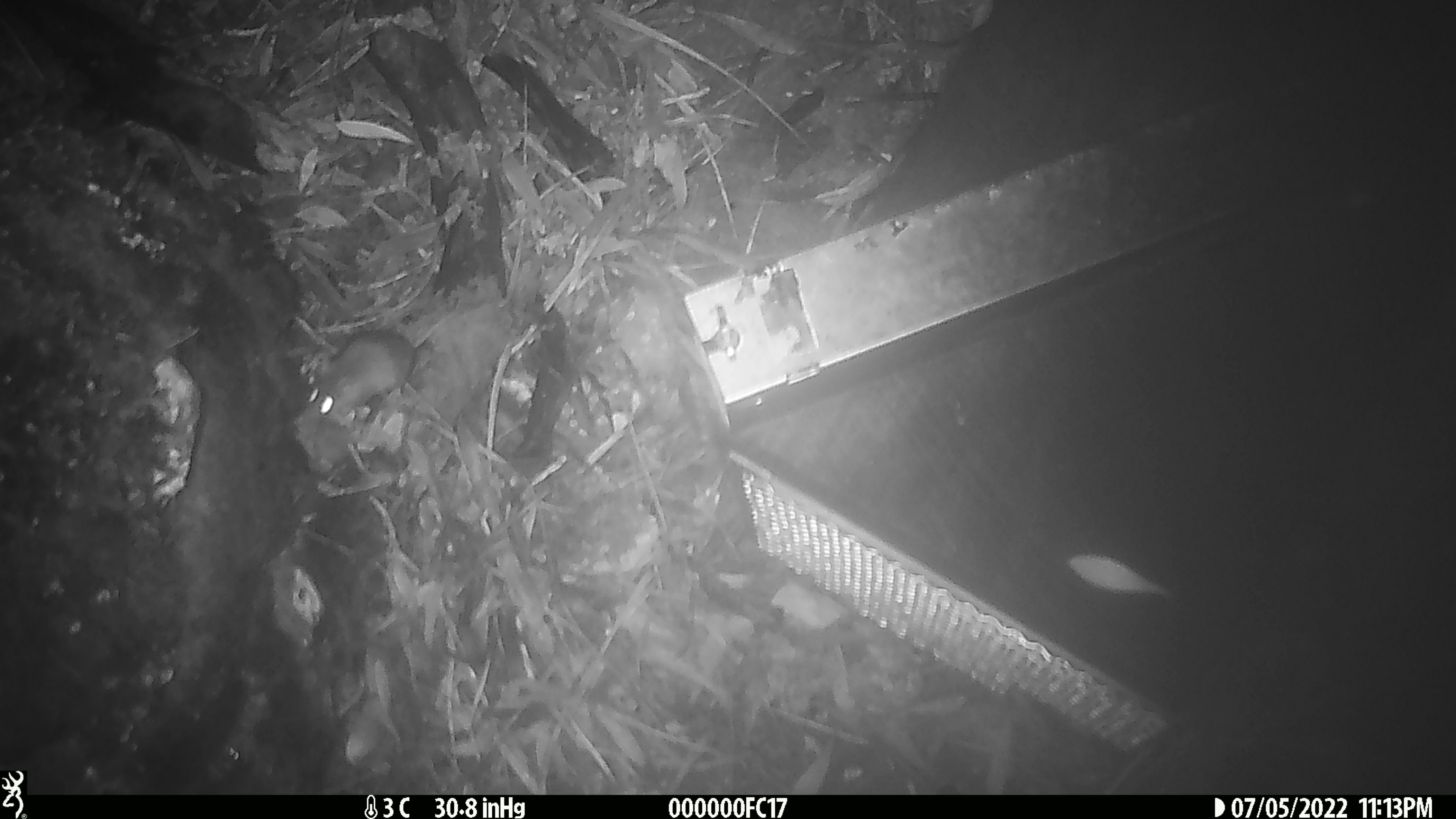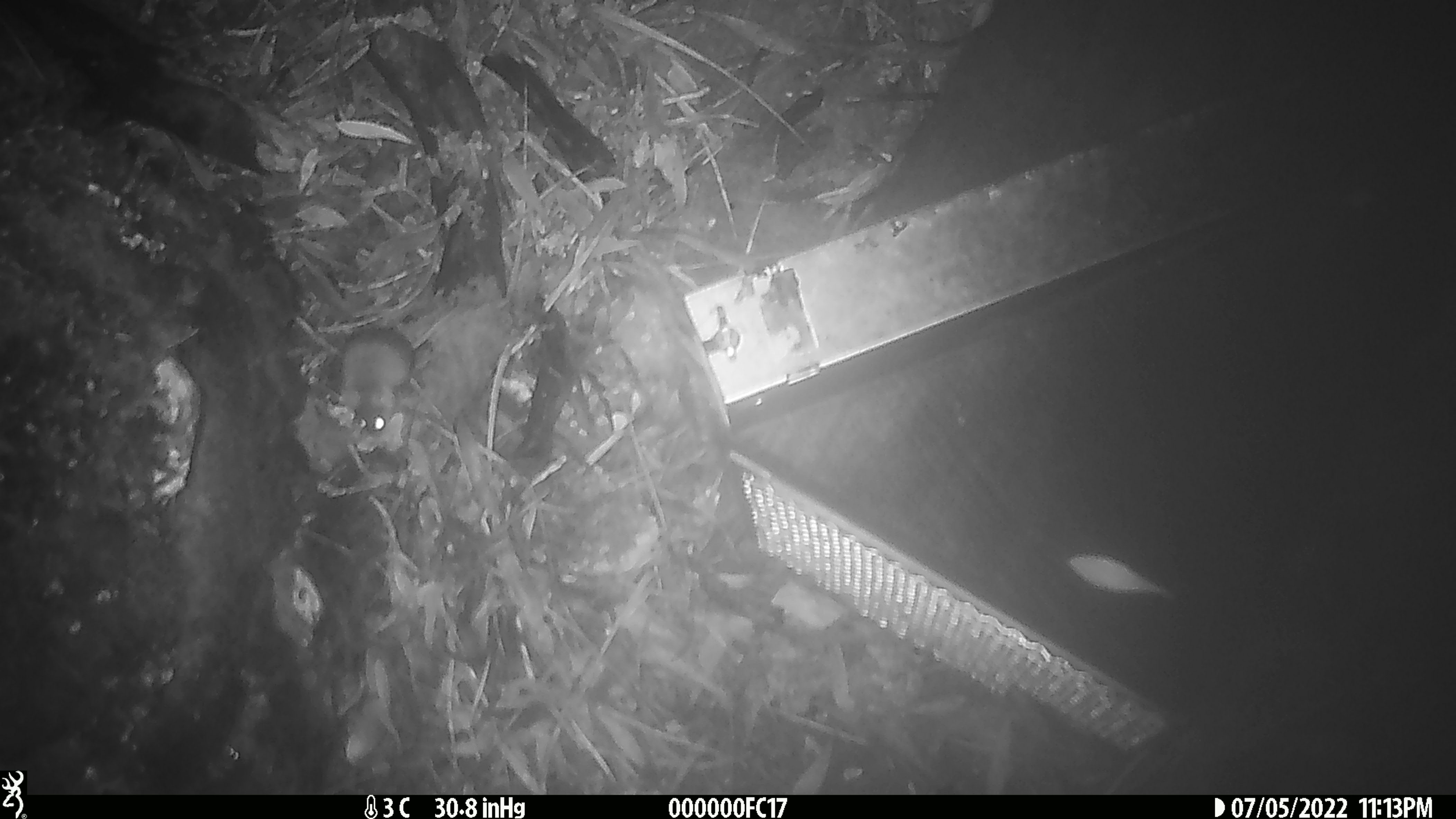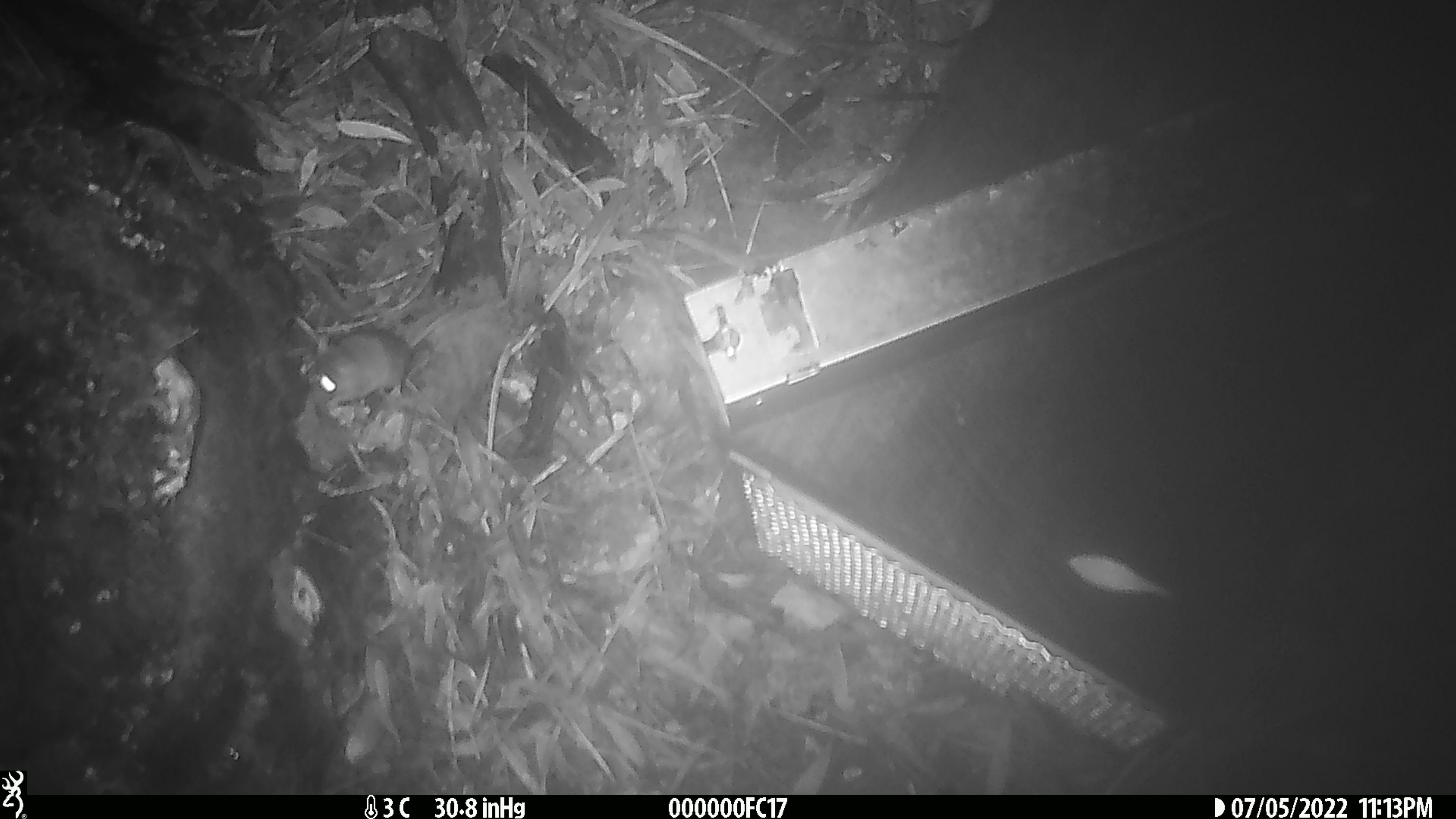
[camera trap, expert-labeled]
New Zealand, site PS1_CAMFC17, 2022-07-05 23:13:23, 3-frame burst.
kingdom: Animalia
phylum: Chordata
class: Mammalia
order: Rodentia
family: Muridae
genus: Mus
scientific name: Mus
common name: mouse